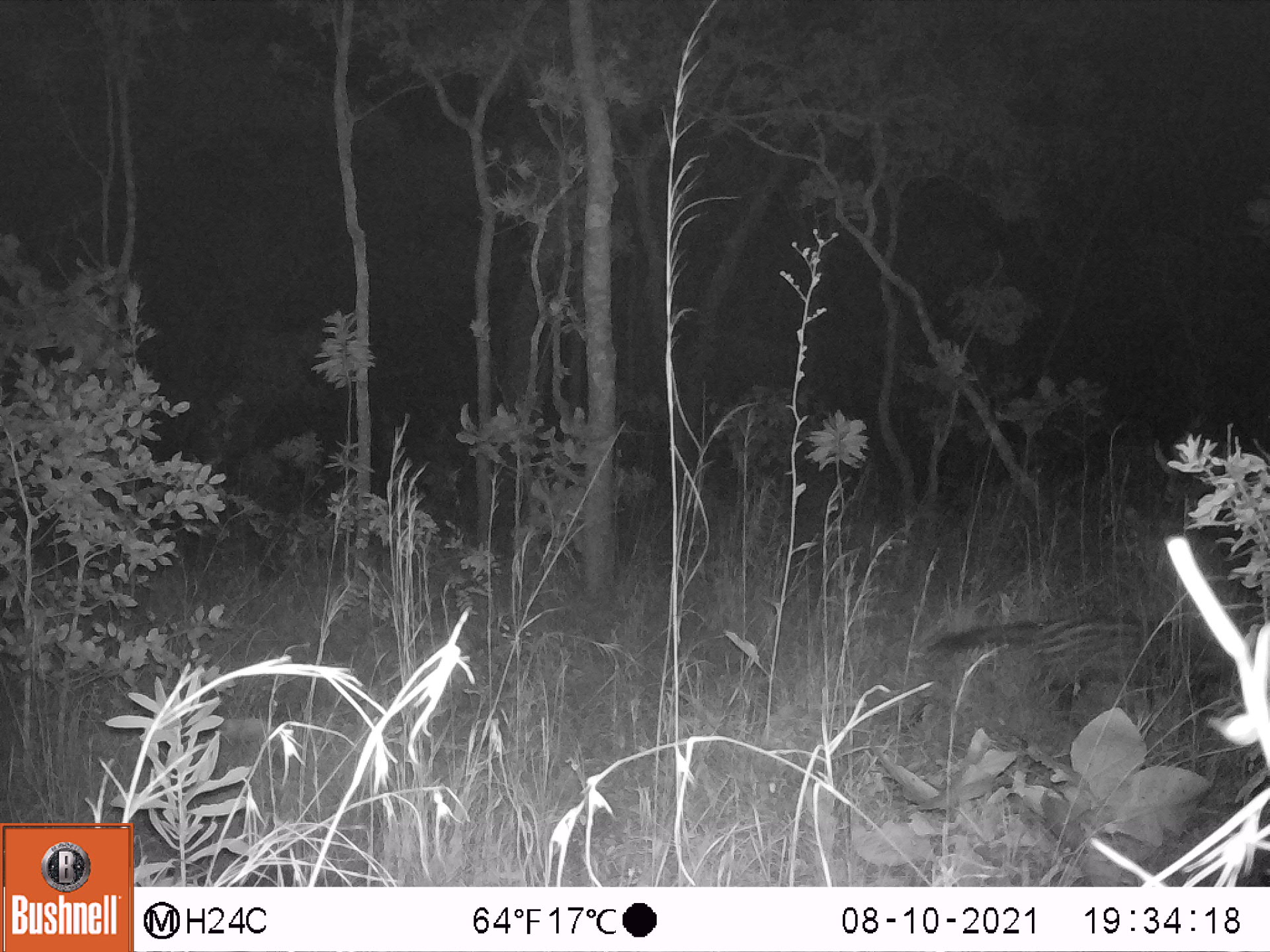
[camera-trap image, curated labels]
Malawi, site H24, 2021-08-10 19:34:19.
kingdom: Animalia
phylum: Chordata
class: Mammalia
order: Carnivora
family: Viverridae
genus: Civettictis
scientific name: Civettictis civetta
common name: african civet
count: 1